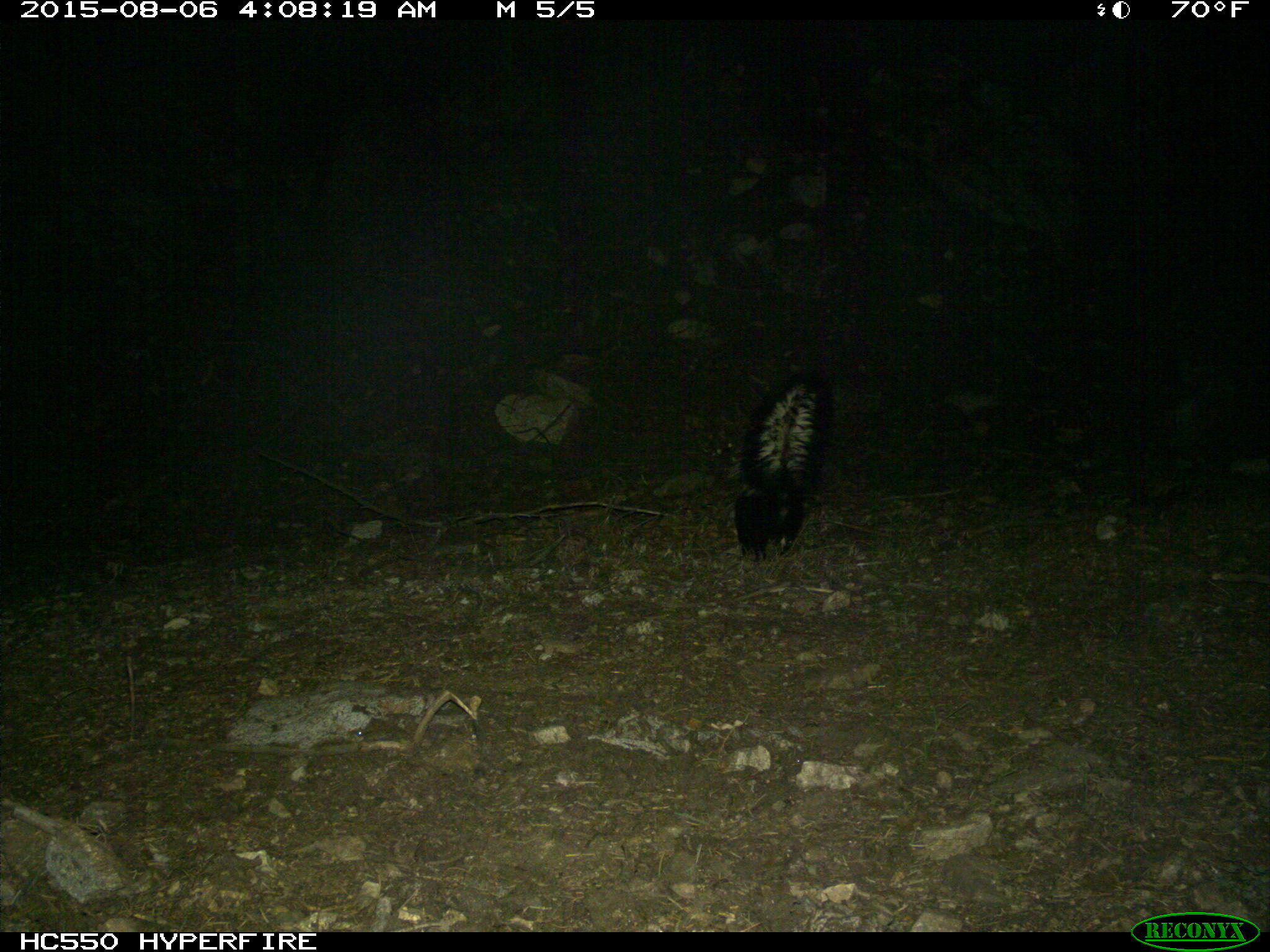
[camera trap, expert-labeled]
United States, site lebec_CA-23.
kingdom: Animalia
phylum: Chordata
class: Mammalia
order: Carnivora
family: Mephitidae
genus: Mephitis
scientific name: Mephitis mephitis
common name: striped skunk